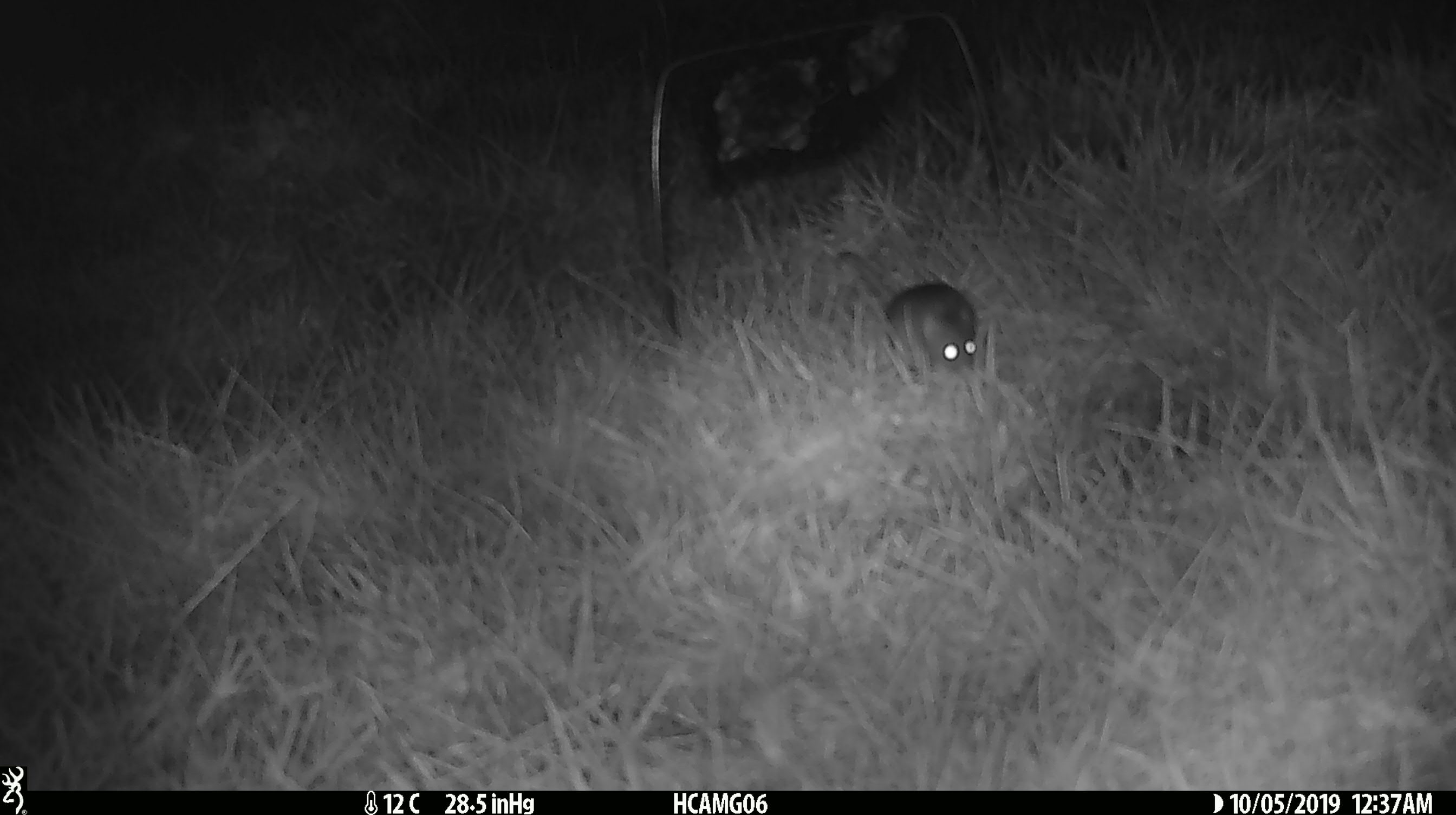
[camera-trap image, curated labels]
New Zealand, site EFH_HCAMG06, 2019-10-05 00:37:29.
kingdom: Animalia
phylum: Chordata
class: Mammalia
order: Rodentia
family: Muridae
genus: Mus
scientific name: Mus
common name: mouse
Mouse (Mus).